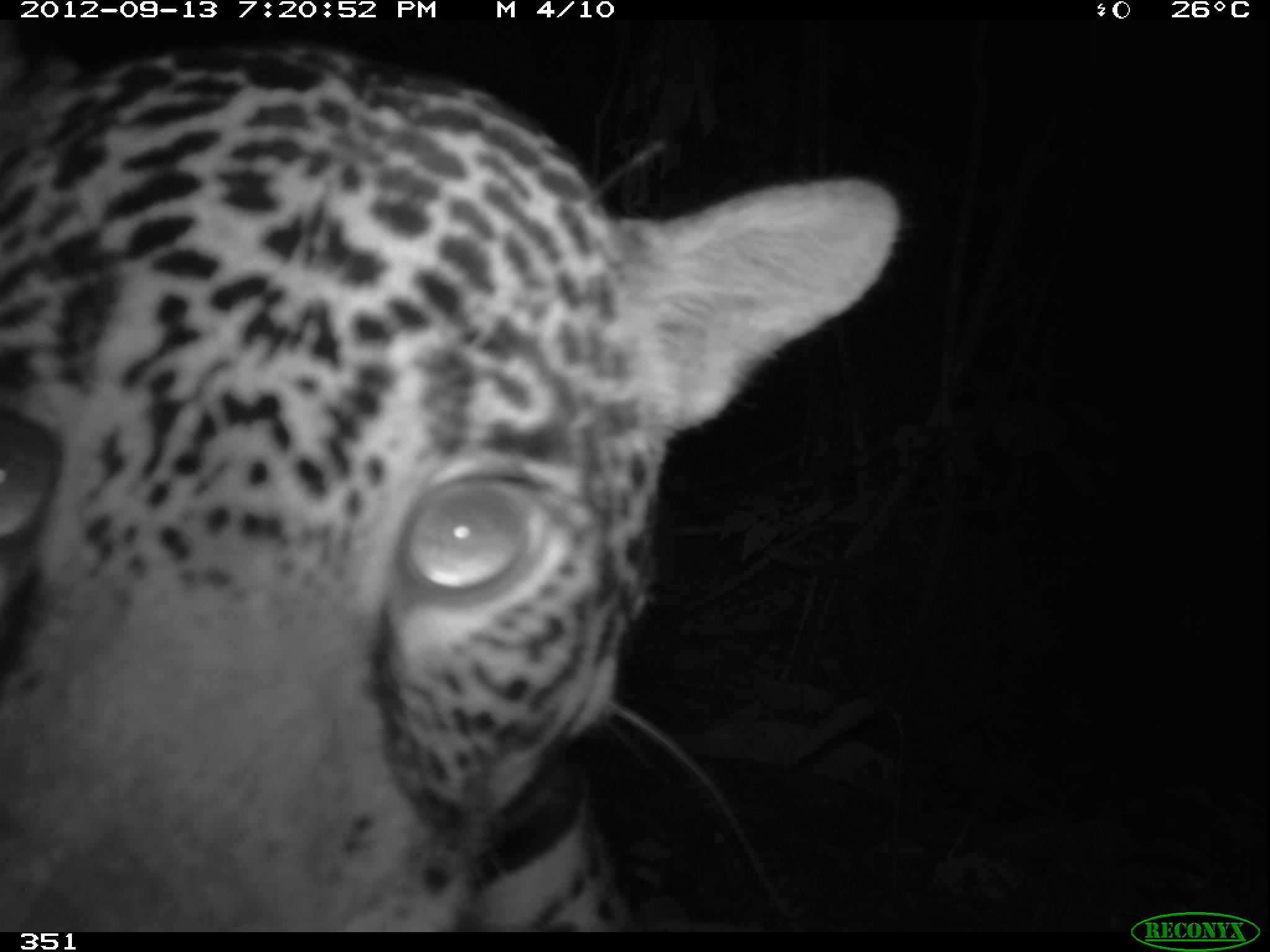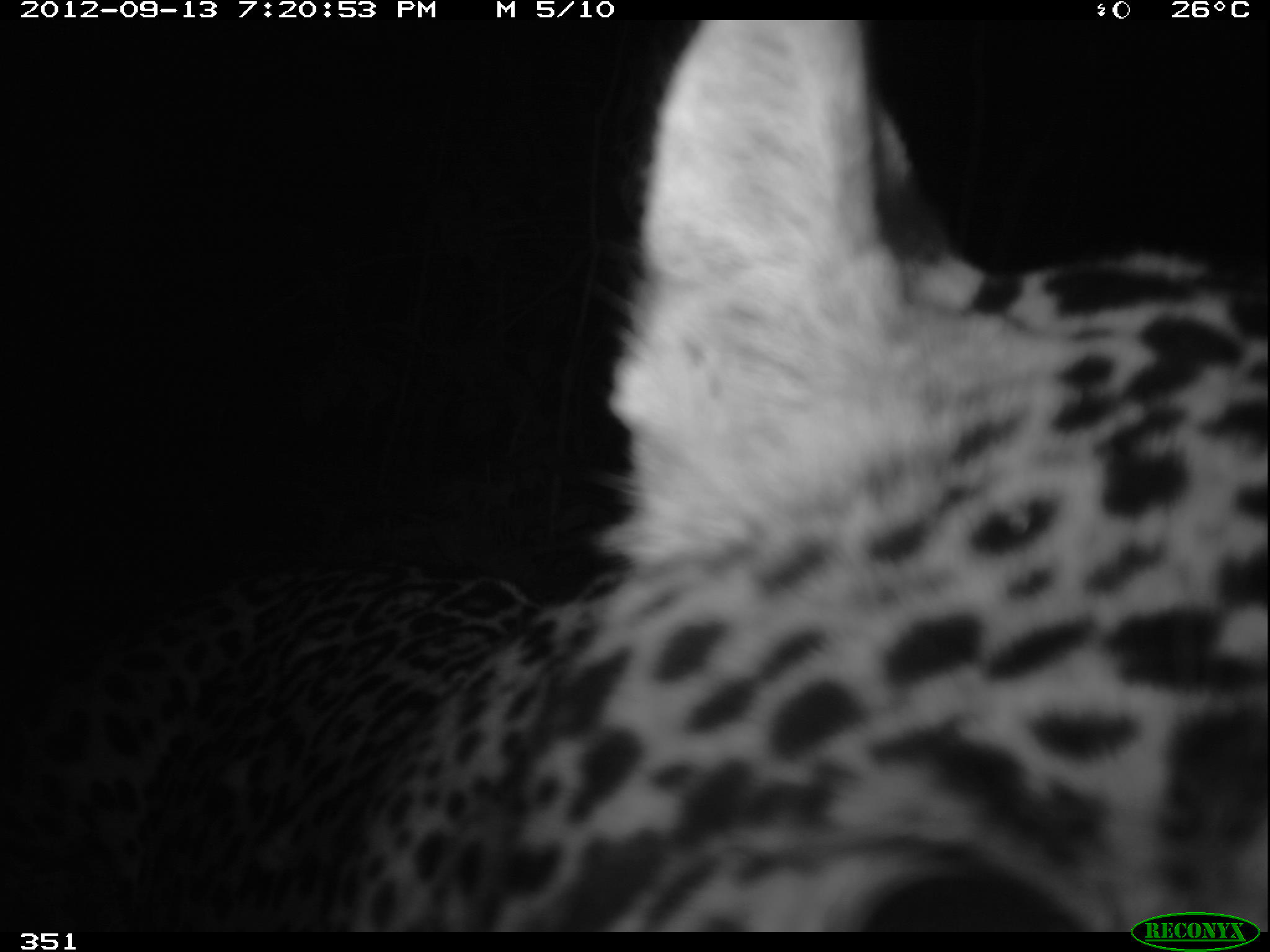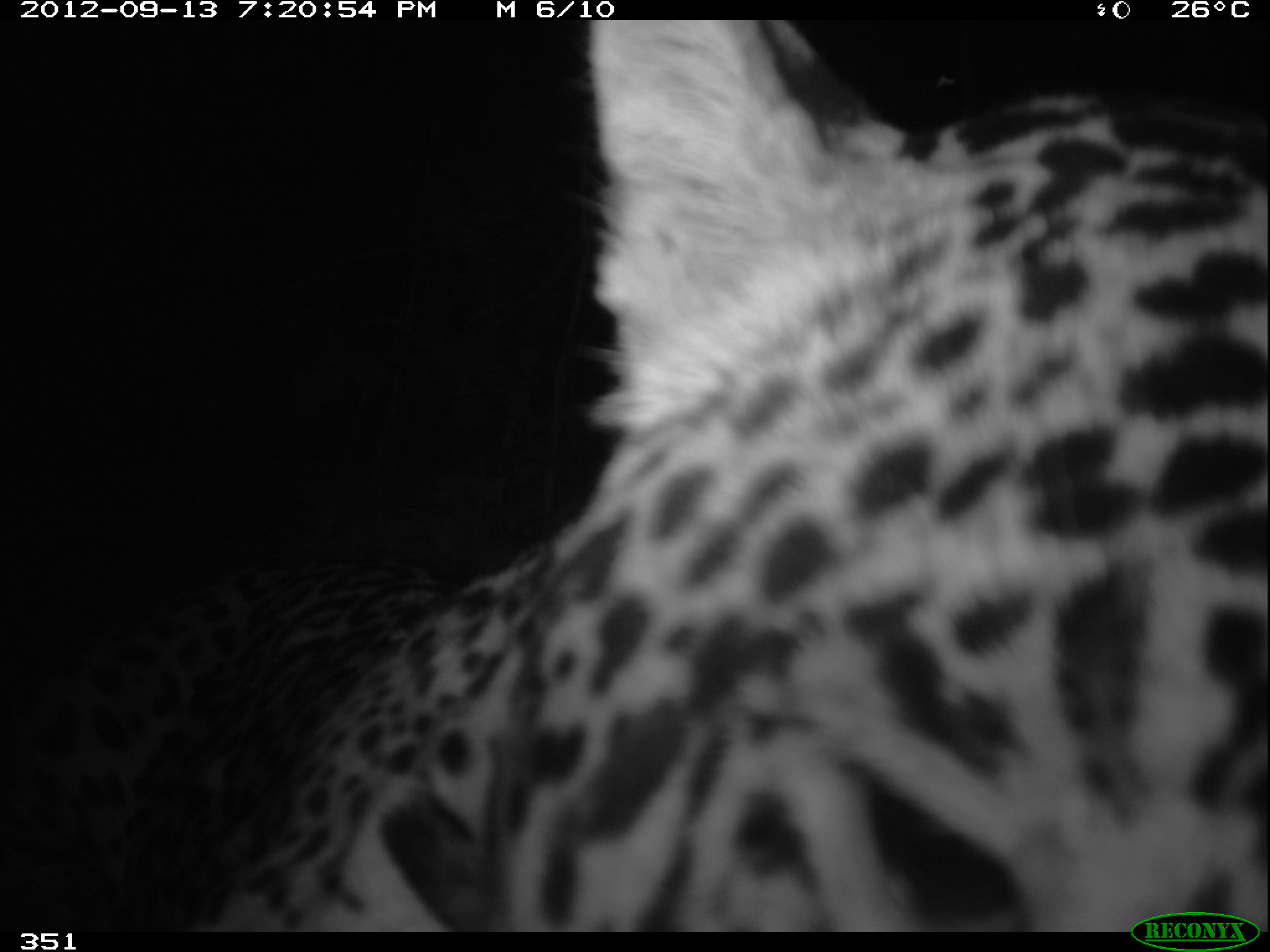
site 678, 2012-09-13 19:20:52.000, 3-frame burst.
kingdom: Animalia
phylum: Chordata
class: Mammalia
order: Carnivora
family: Felidae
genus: Panthera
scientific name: Panthera onca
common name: jaguar